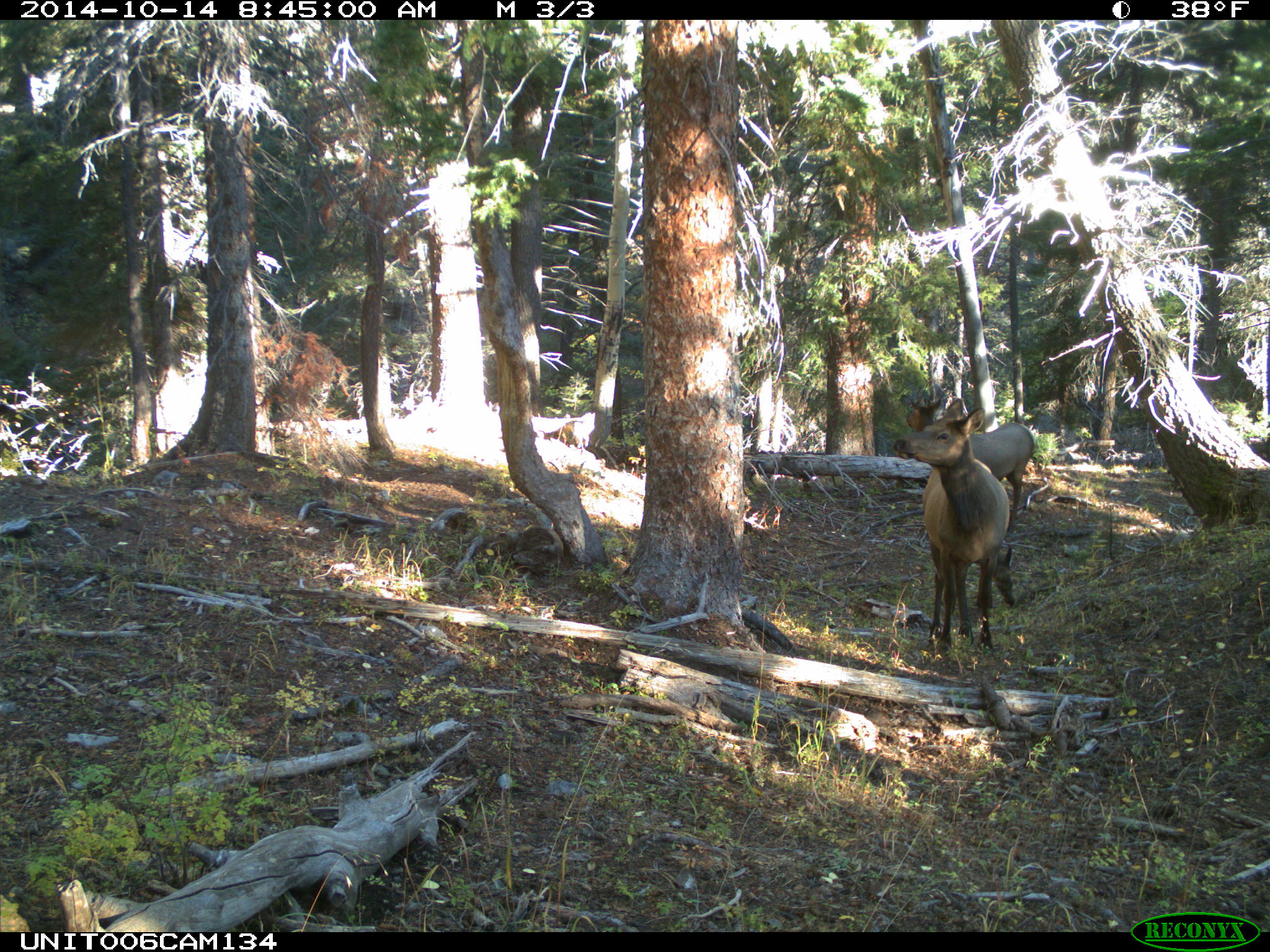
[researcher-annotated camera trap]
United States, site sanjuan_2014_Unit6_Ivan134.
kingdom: Animalia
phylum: Chordata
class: Mammalia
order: Artiodactyla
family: Cervidae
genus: Cervus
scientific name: Cervus elaphus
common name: red deer